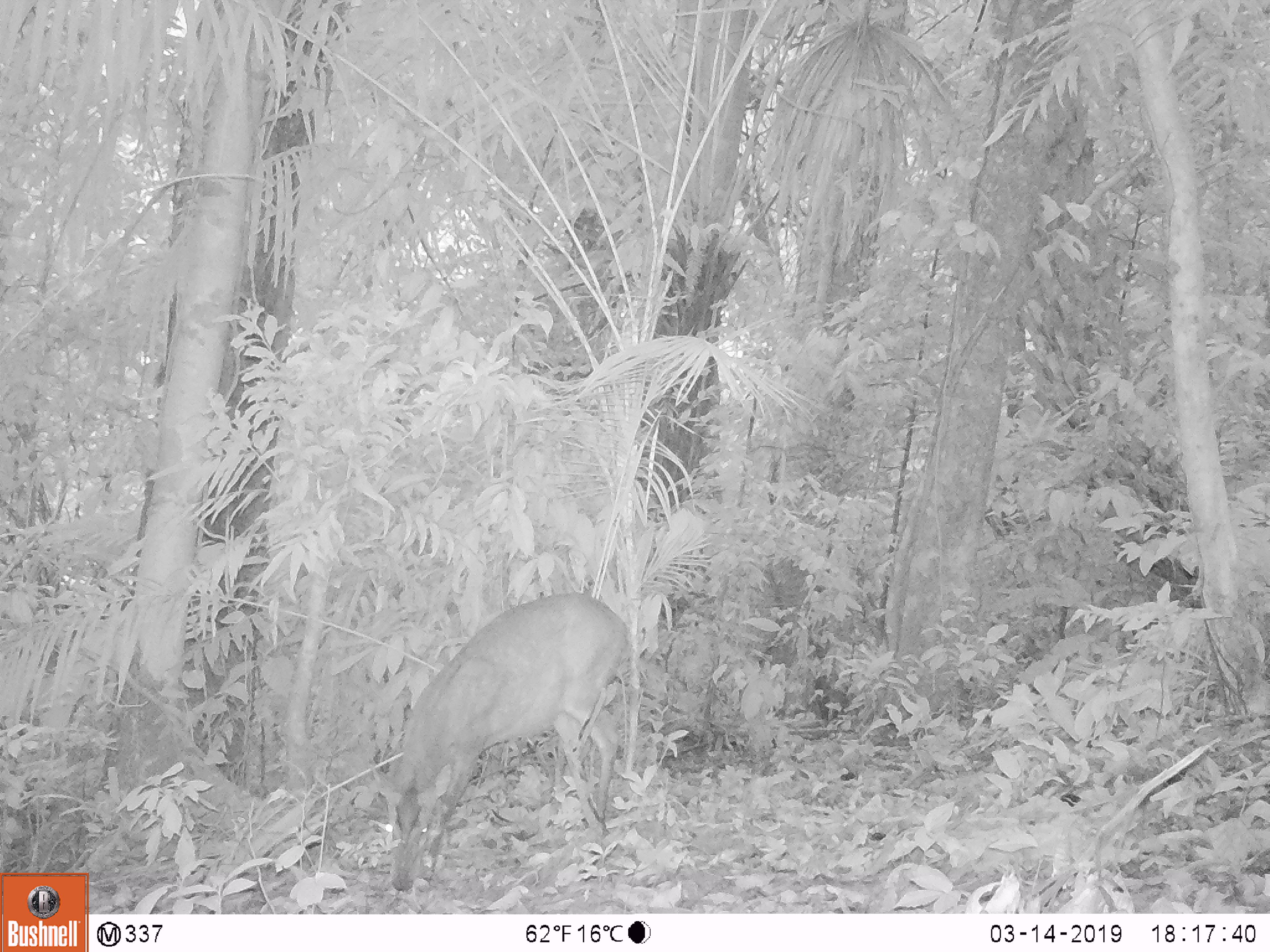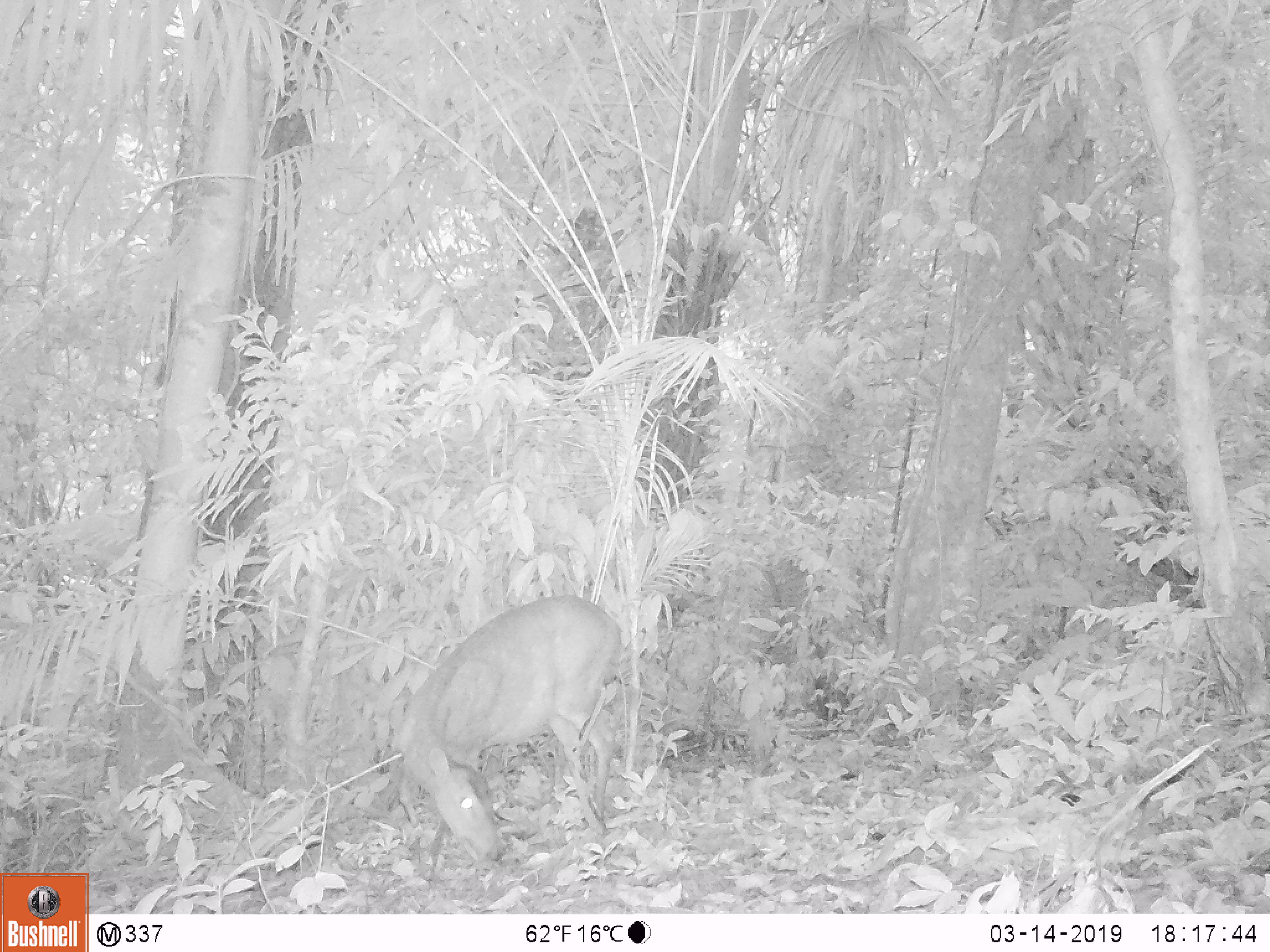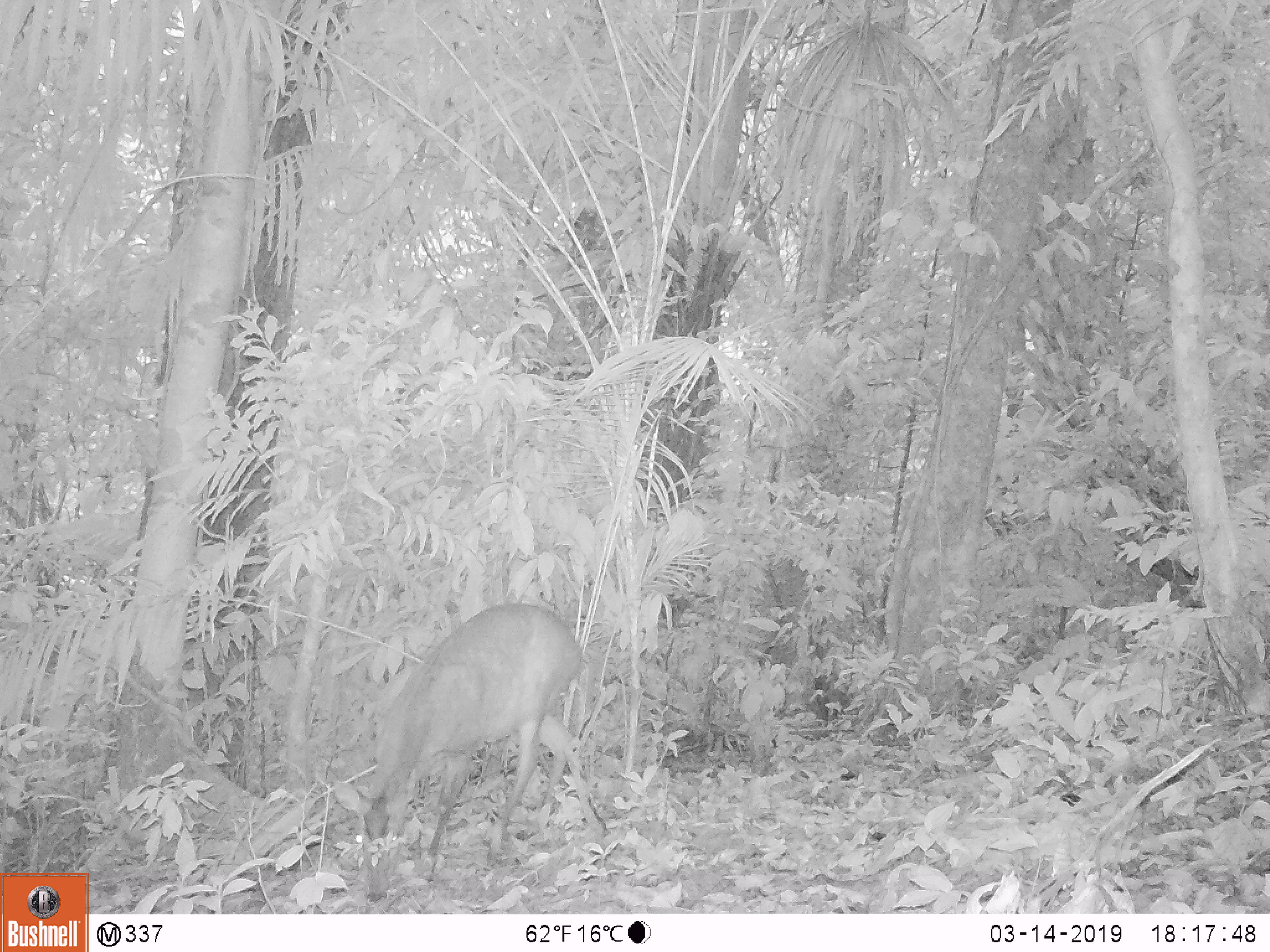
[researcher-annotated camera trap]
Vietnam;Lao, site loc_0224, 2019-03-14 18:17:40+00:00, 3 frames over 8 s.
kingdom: Animalia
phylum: Chordata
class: Mammalia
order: Artiodactyla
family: Cervidae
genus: Muntiacus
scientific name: Muntiacus vuquangensis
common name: large-antlered muntjac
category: large antlered muntjac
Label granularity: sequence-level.